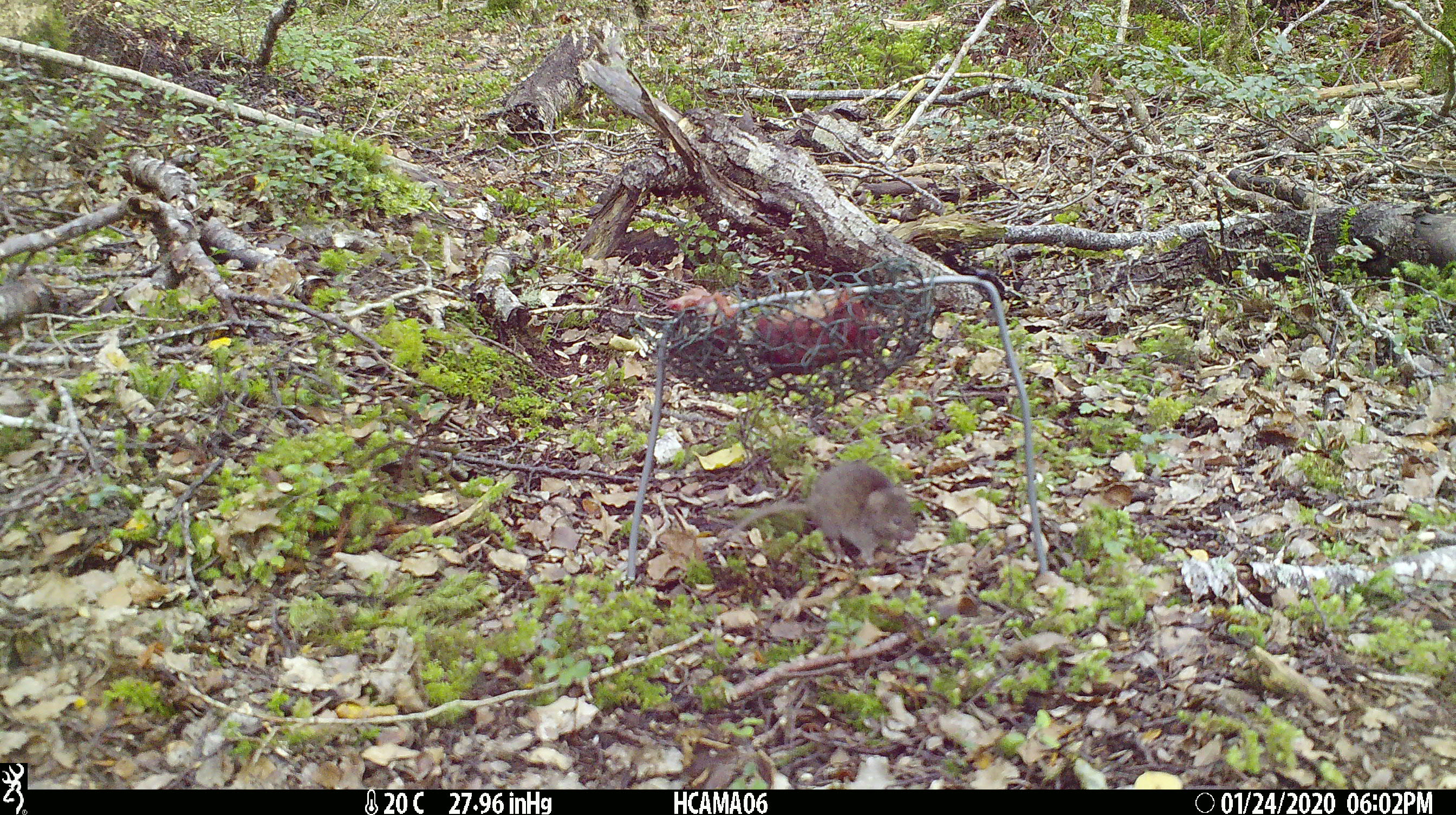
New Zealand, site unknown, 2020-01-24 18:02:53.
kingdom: Animalia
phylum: Chordata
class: Mammalia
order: Rodentia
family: Muridae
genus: Mus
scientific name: Mus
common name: mouse